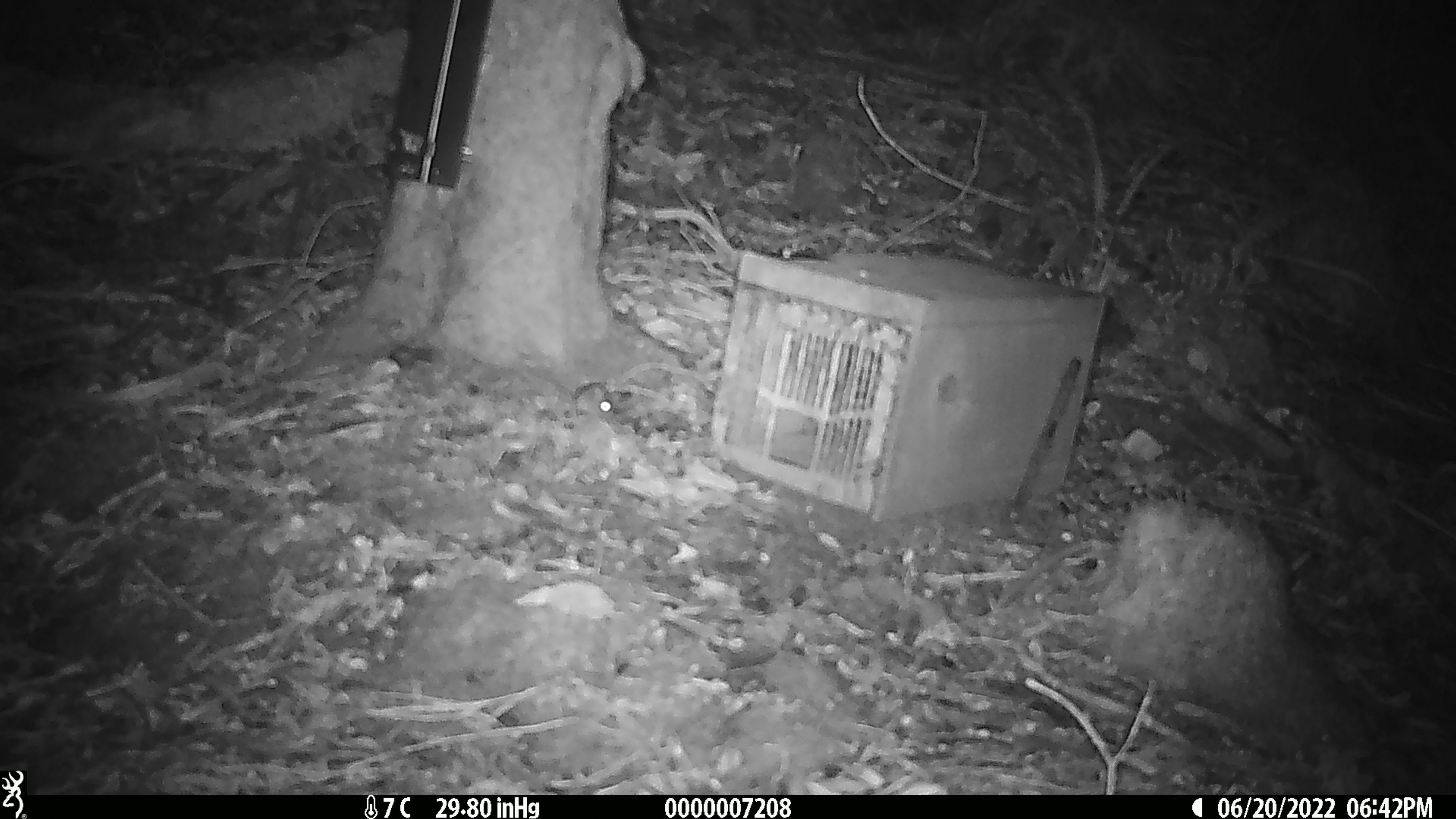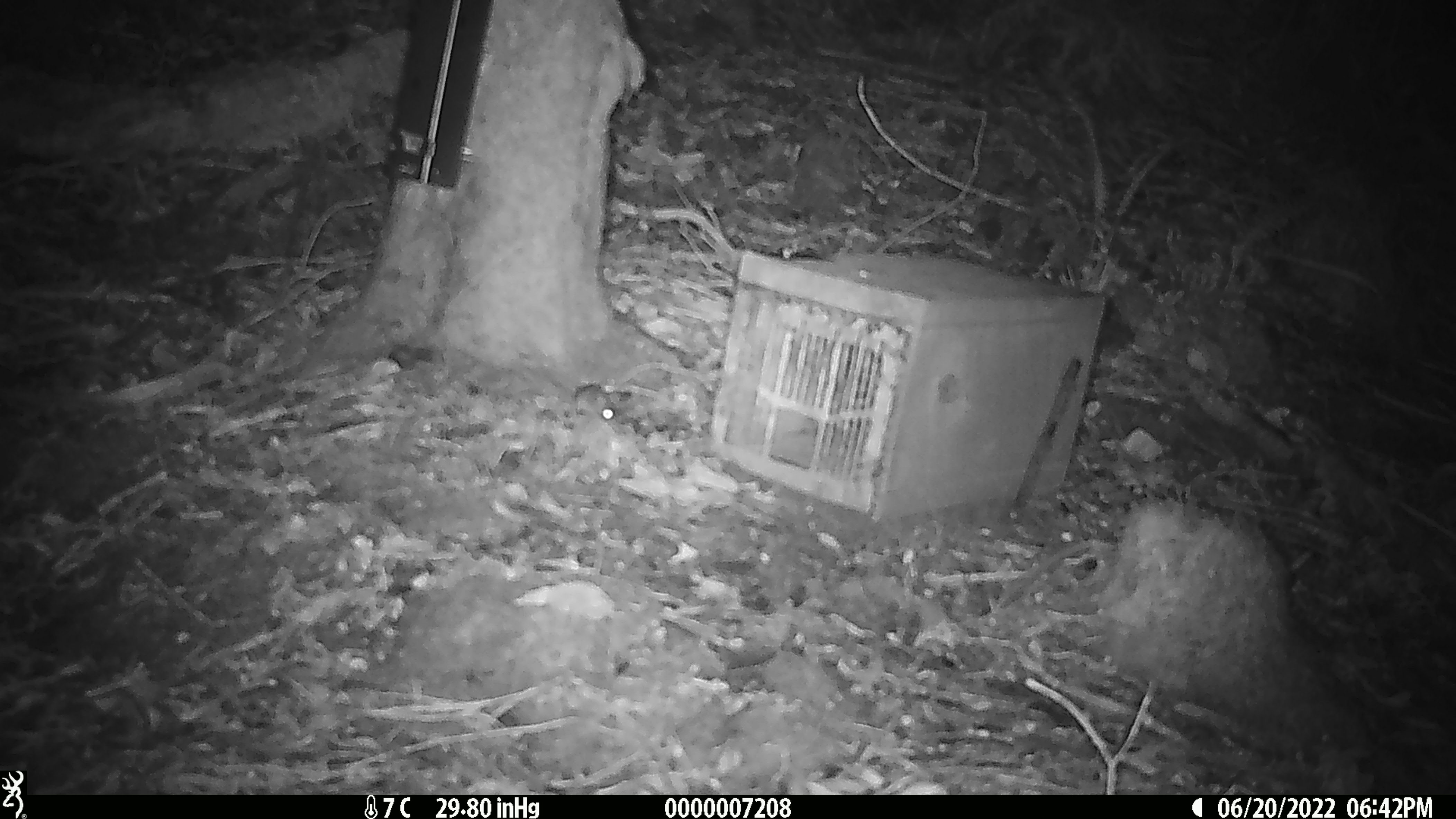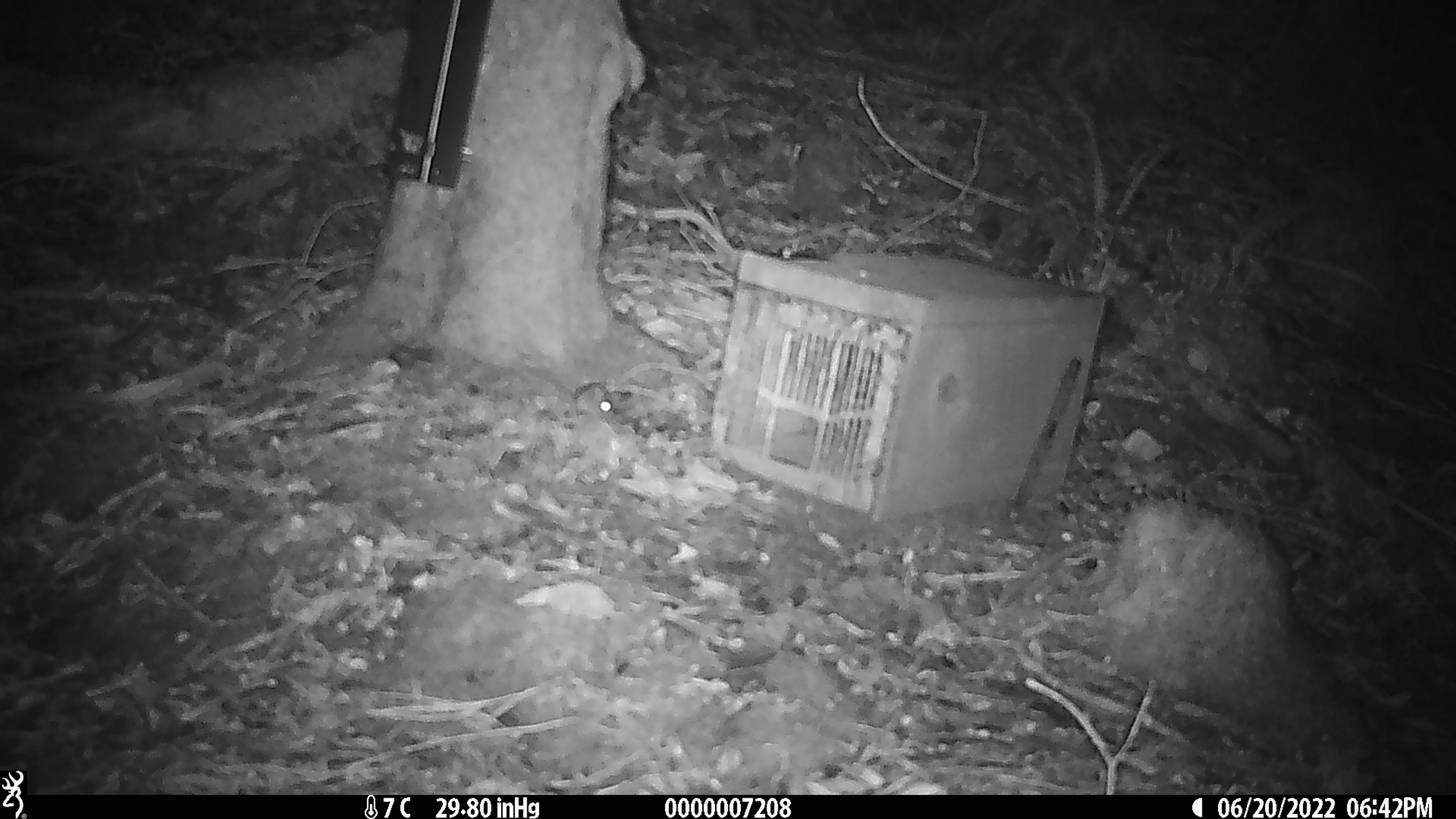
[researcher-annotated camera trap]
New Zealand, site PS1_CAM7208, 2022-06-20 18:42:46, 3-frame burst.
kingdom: Animalia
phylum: Chordata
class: Mammalia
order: Rodentia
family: Muridae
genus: Mus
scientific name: Mus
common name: mouse